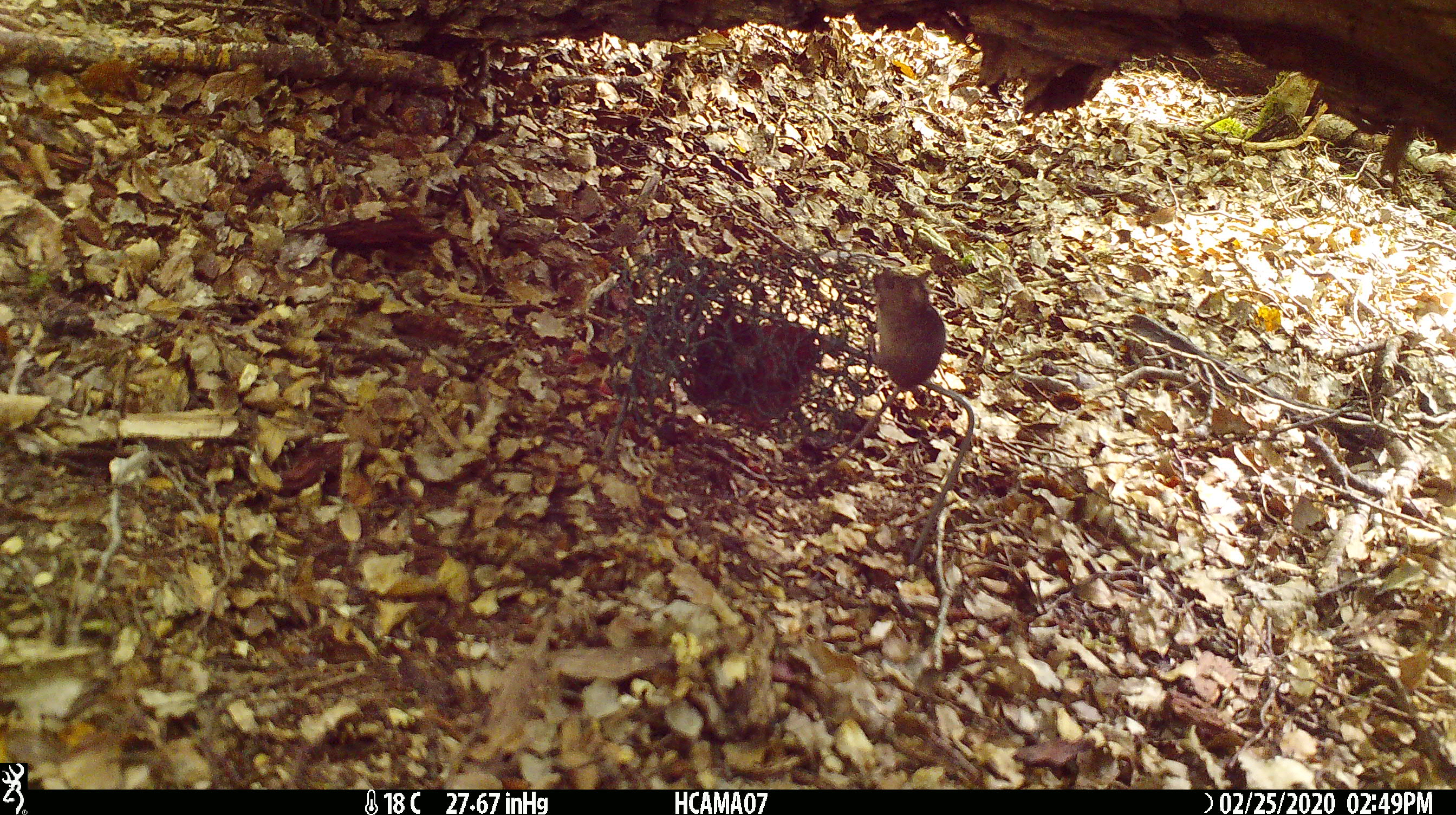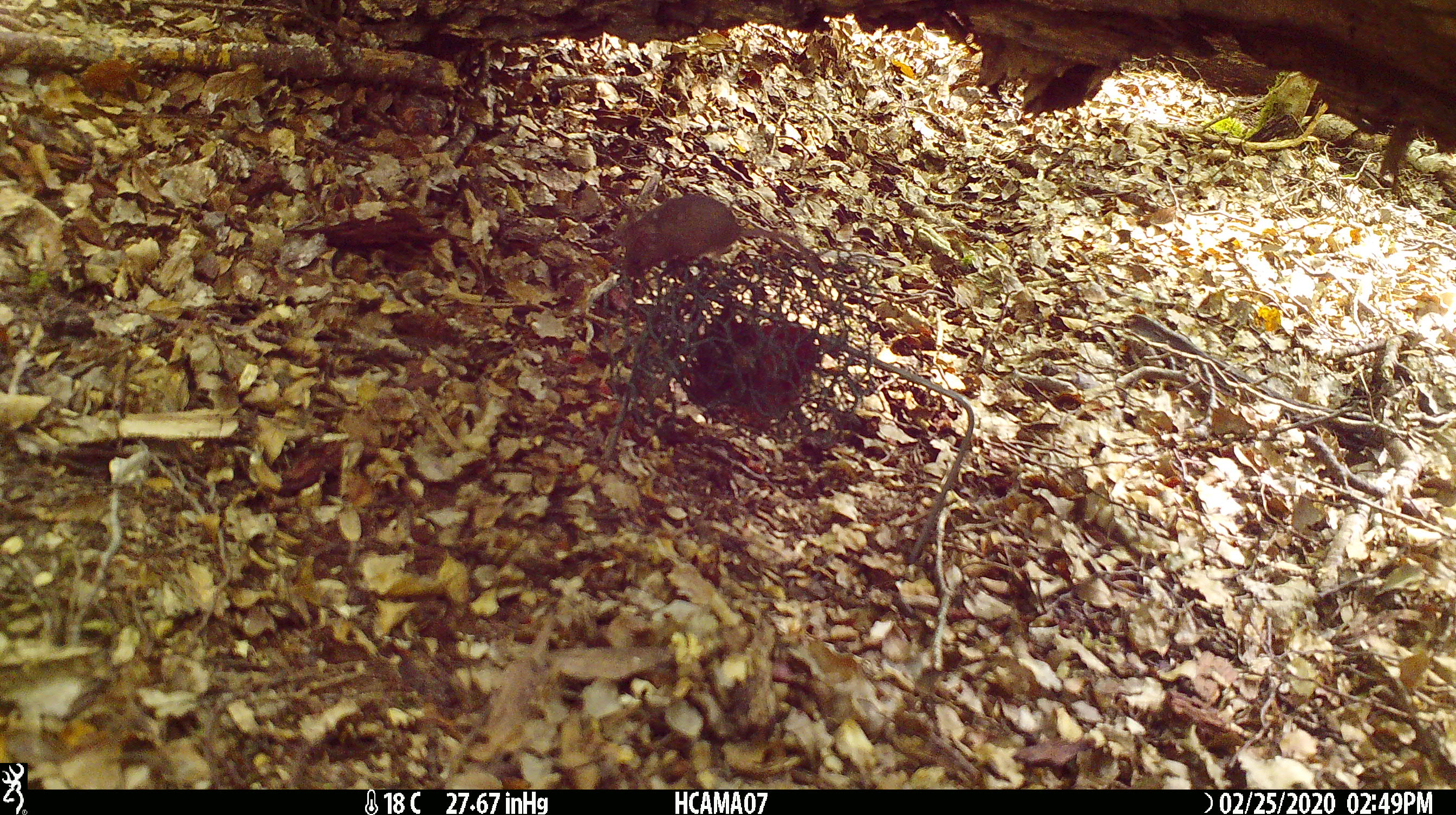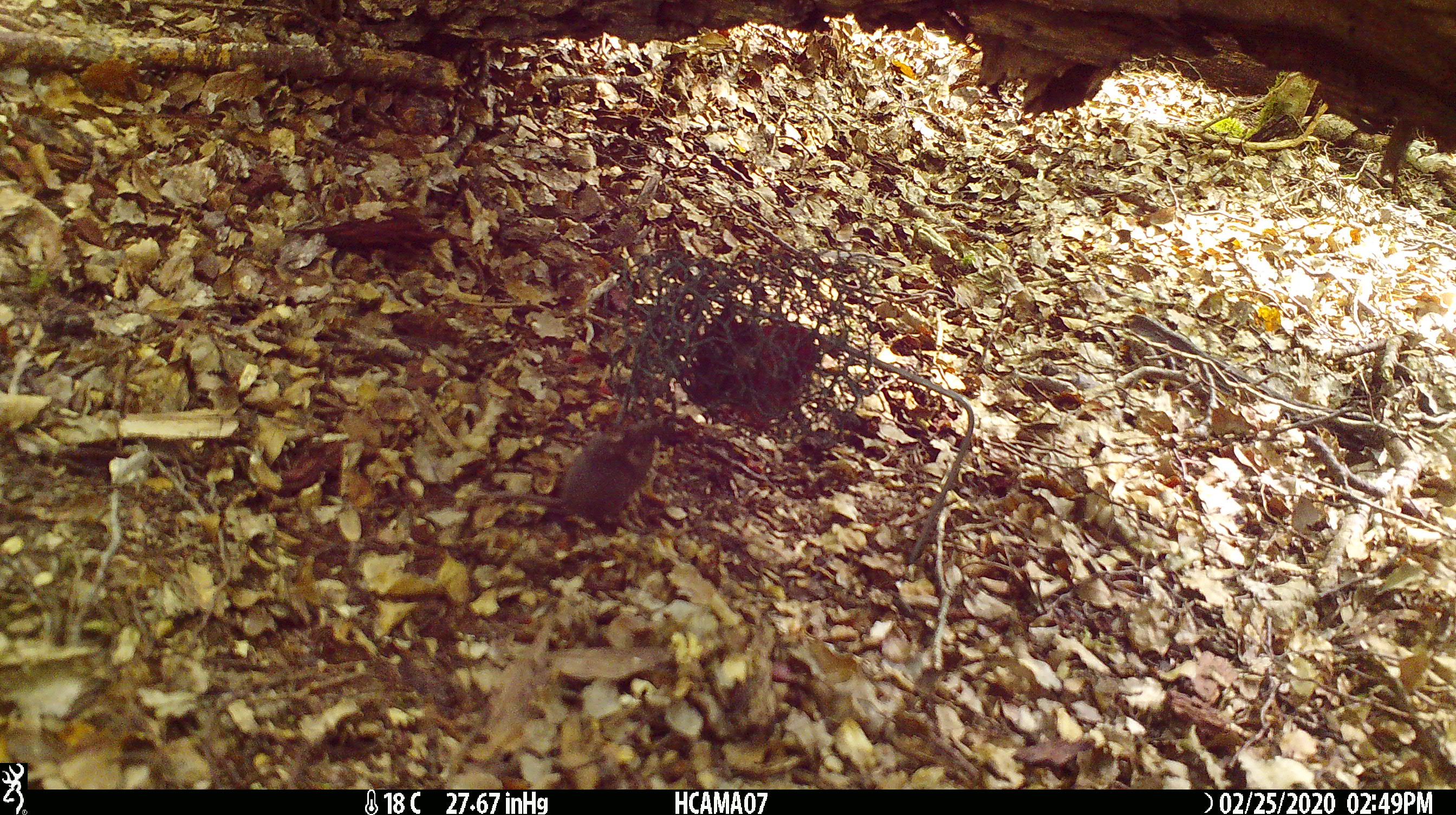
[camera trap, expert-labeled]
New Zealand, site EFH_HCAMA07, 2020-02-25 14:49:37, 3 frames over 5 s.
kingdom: Animalia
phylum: Chordata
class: Mammalia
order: Rodentia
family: Muridae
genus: Mus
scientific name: Mus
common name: mouse